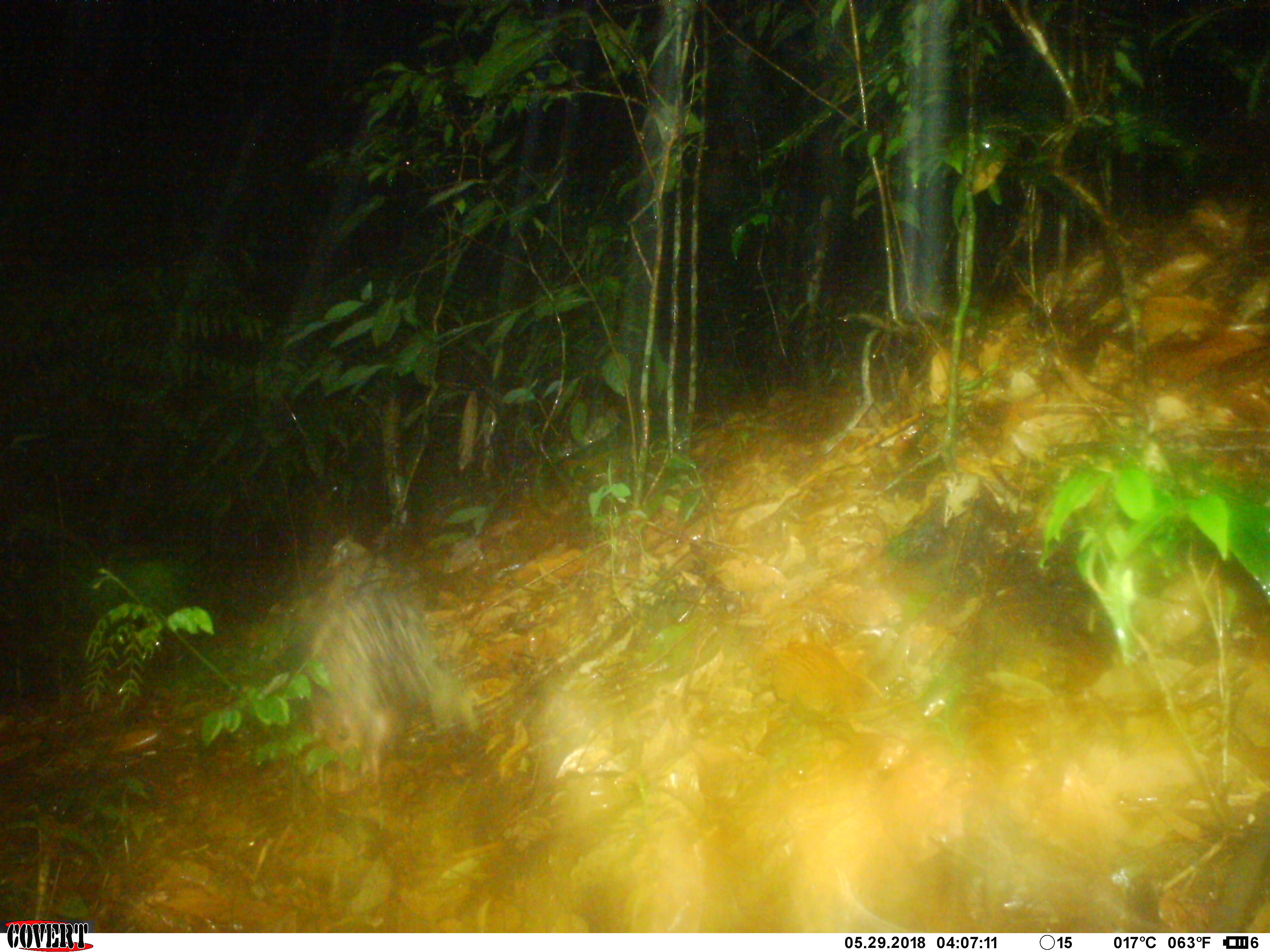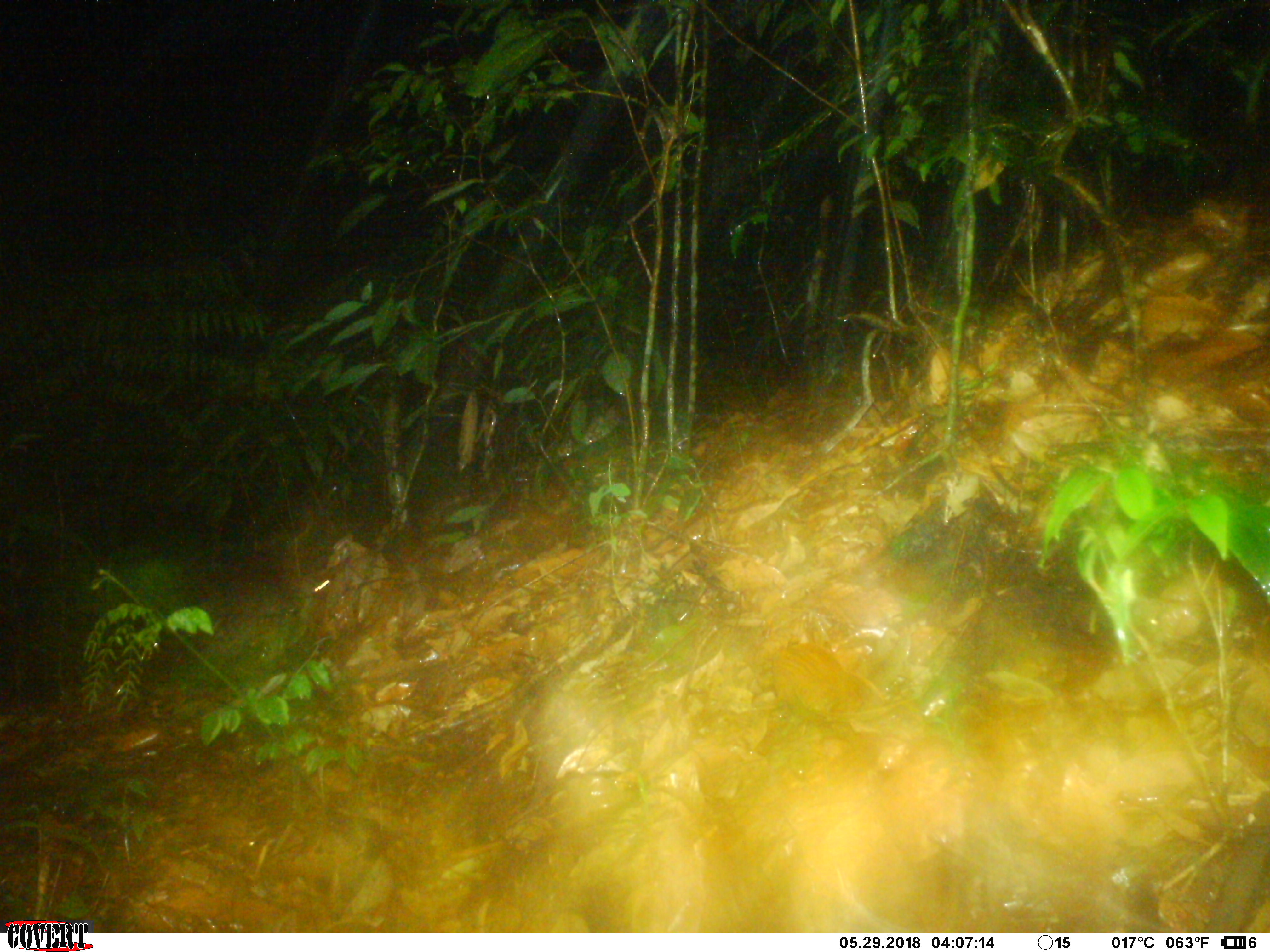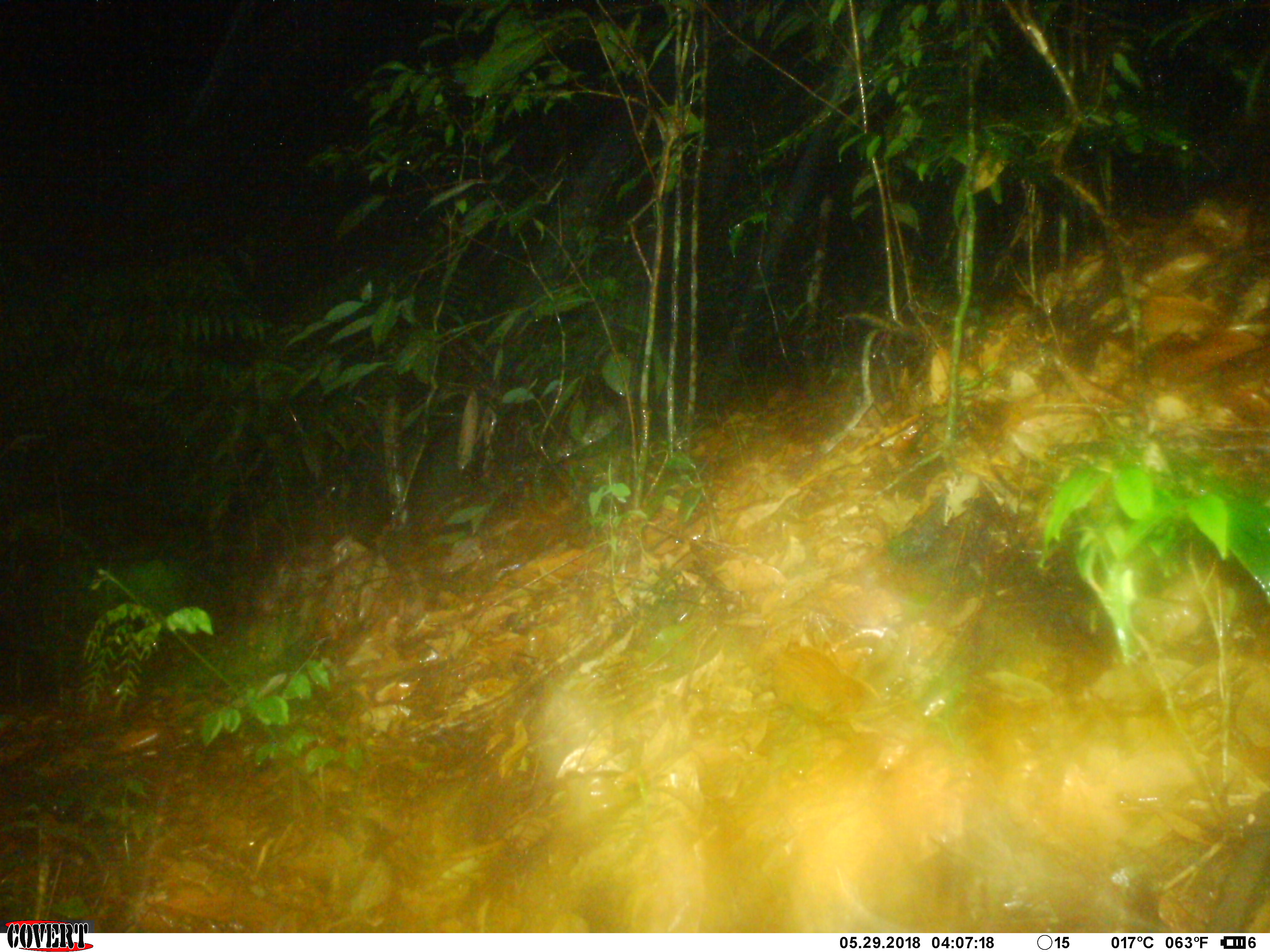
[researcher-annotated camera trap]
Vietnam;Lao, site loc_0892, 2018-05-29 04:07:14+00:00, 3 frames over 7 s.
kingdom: Animalia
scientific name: Animalia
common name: animal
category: unidentified animal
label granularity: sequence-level